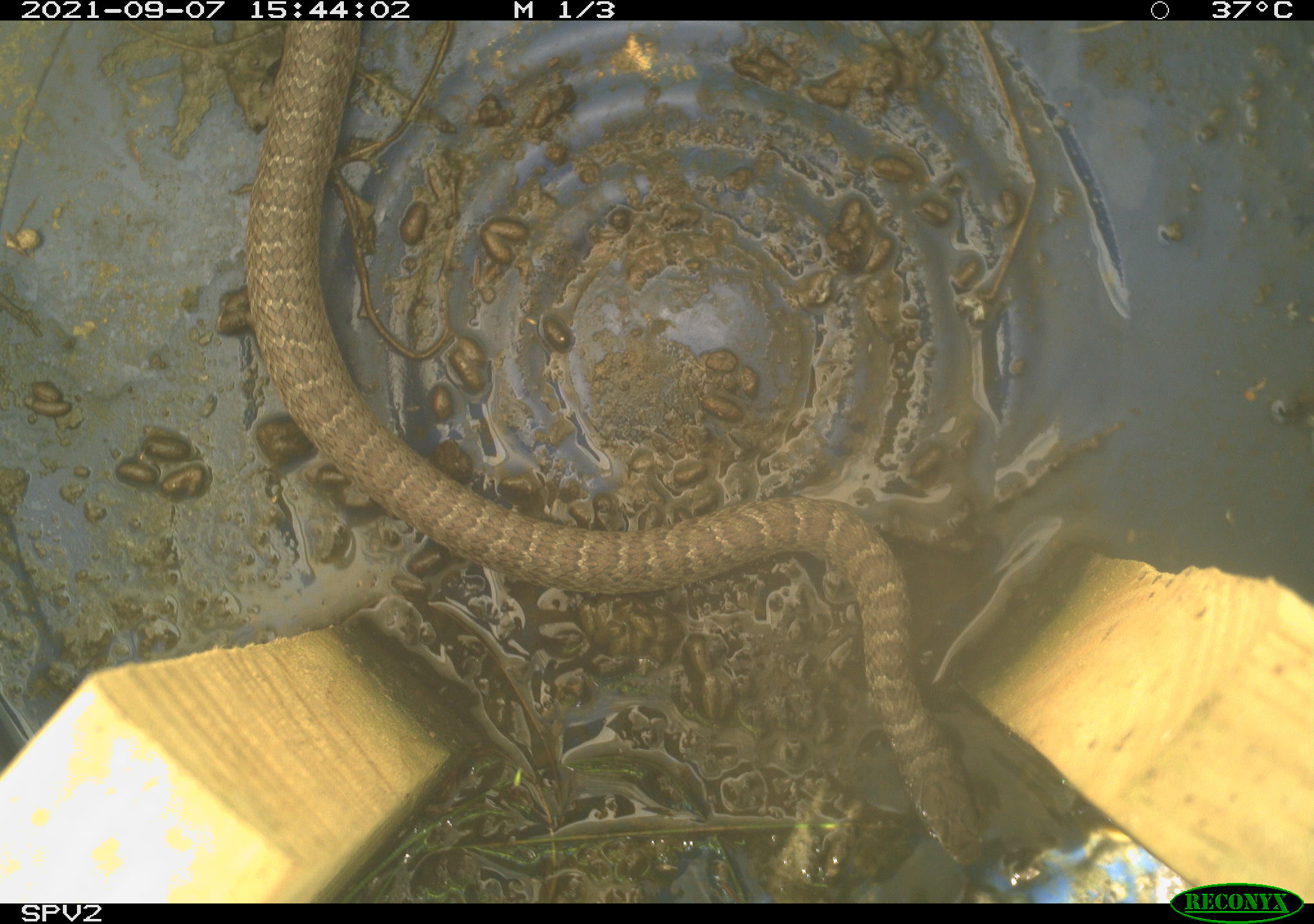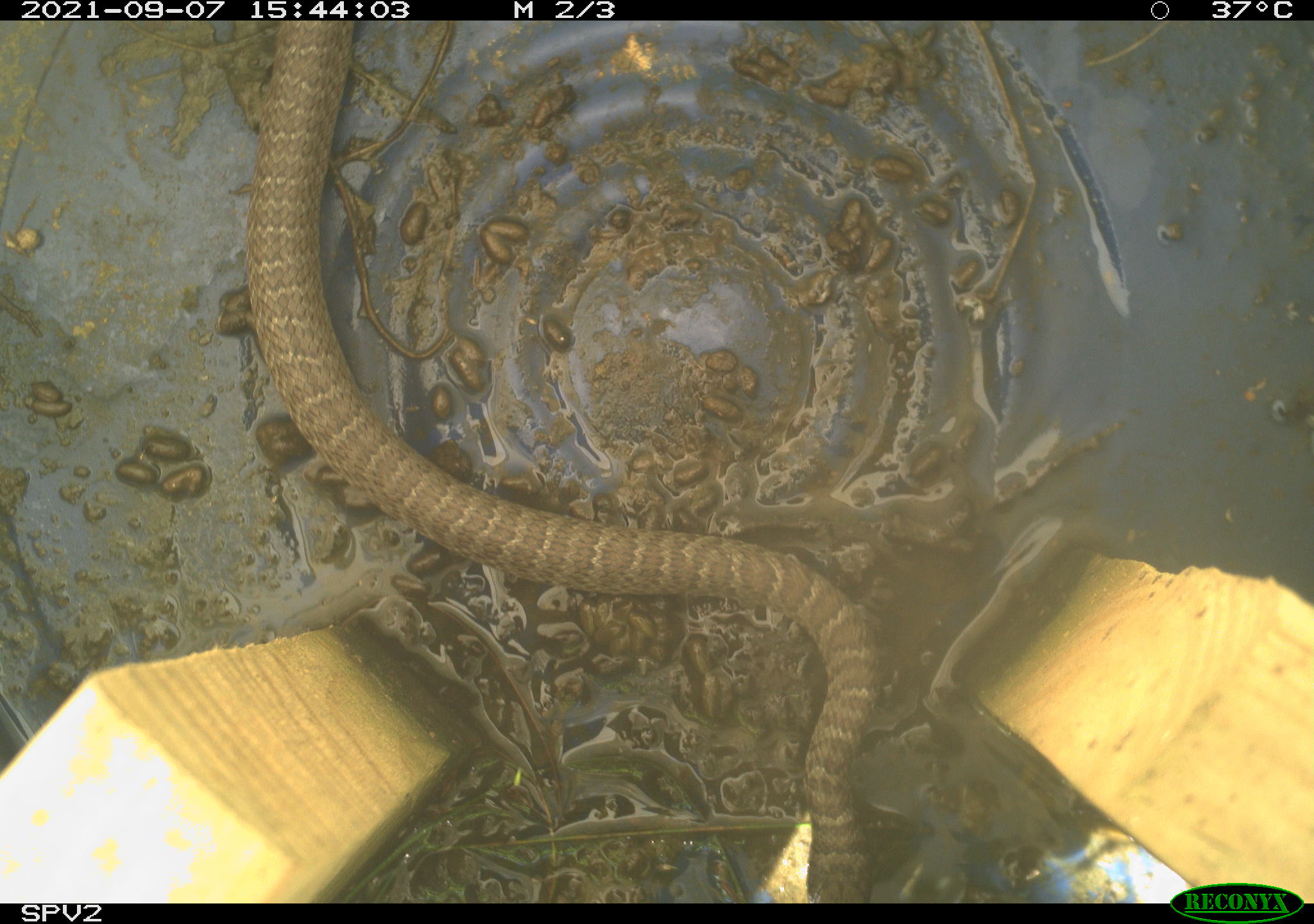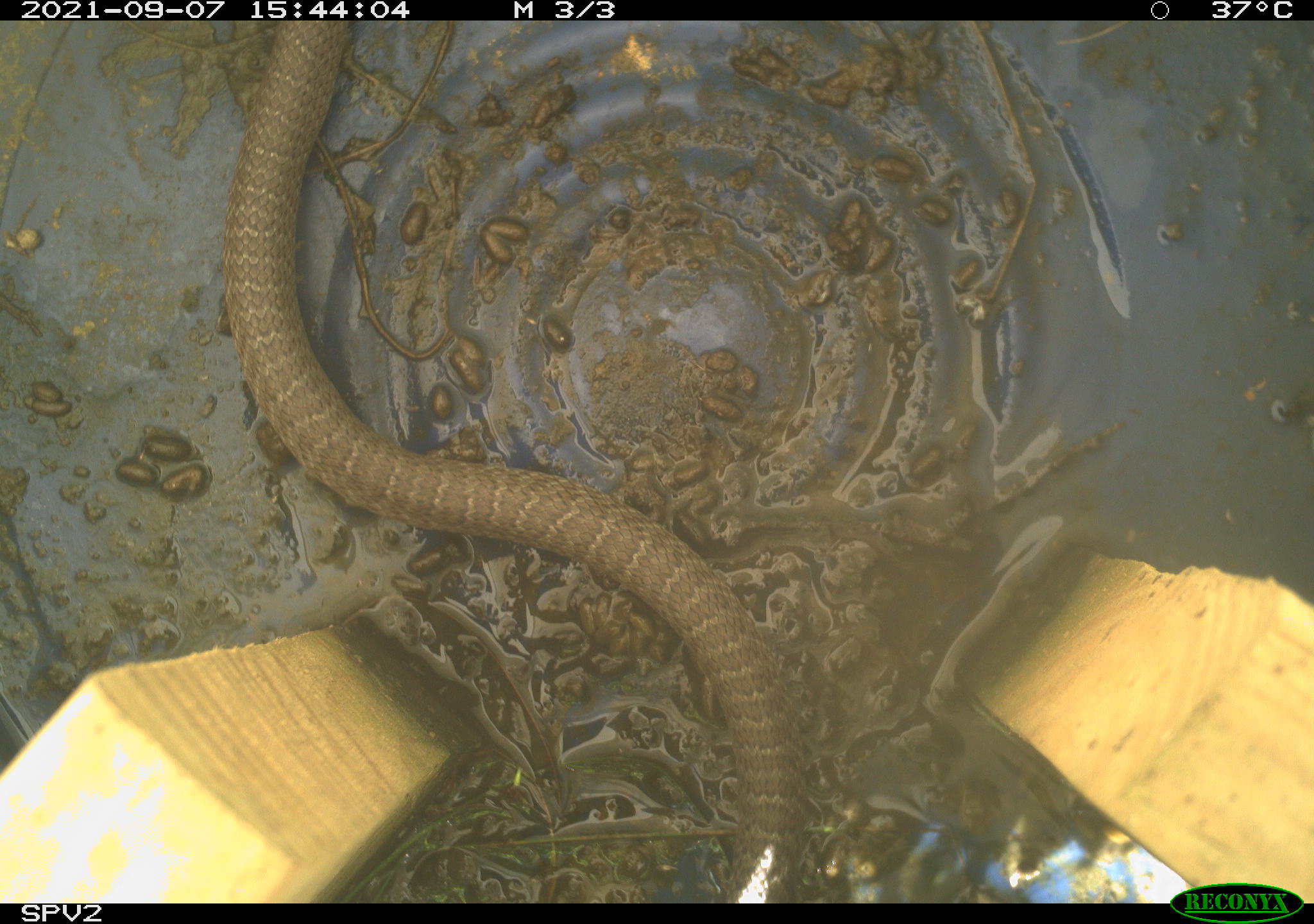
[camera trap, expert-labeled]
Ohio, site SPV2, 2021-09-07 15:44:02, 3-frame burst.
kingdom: Animalia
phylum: Chordata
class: Reptilia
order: Squamata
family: Colubridae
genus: Coluber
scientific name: Coluber constrictor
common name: eastern racer snake